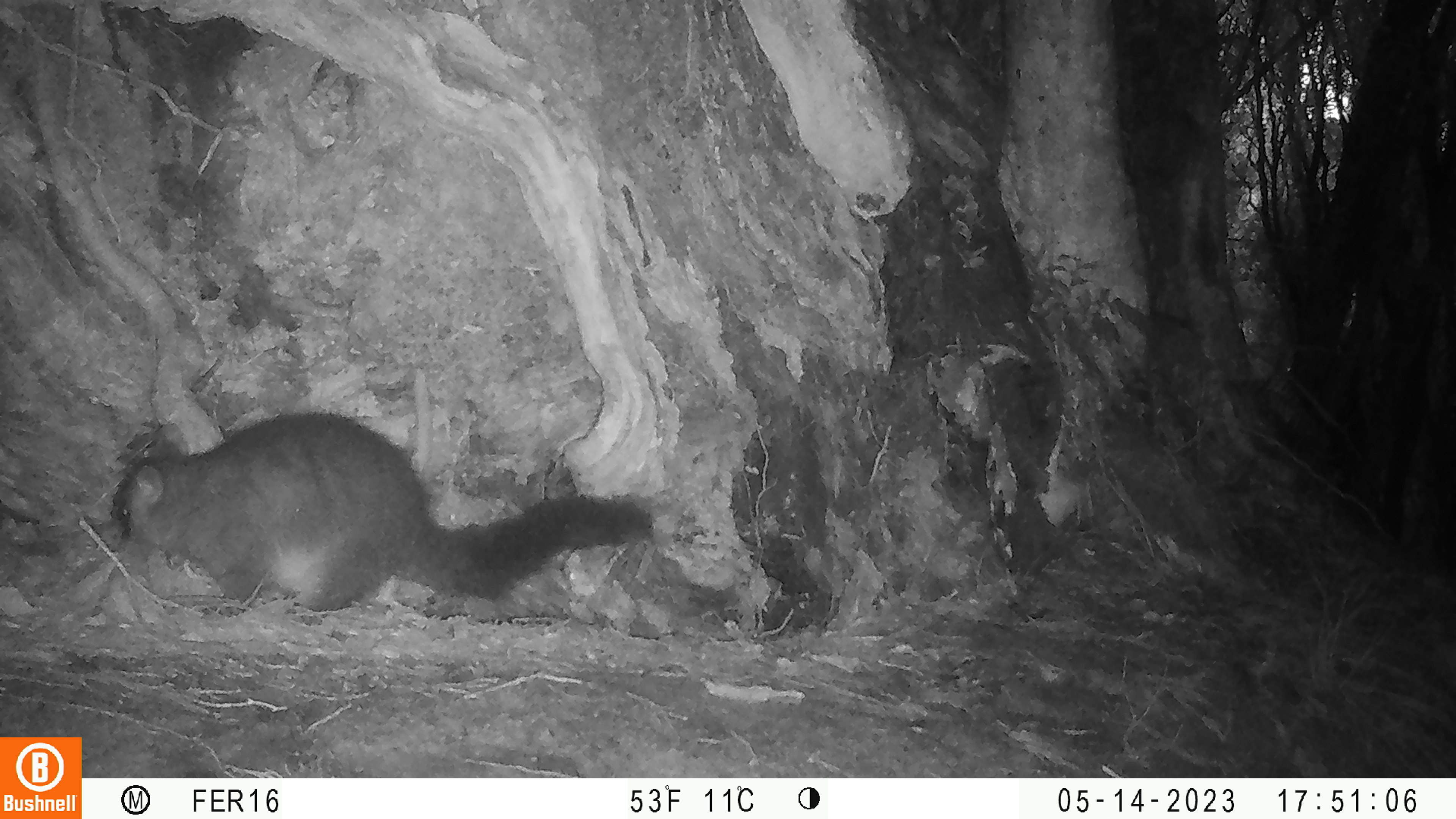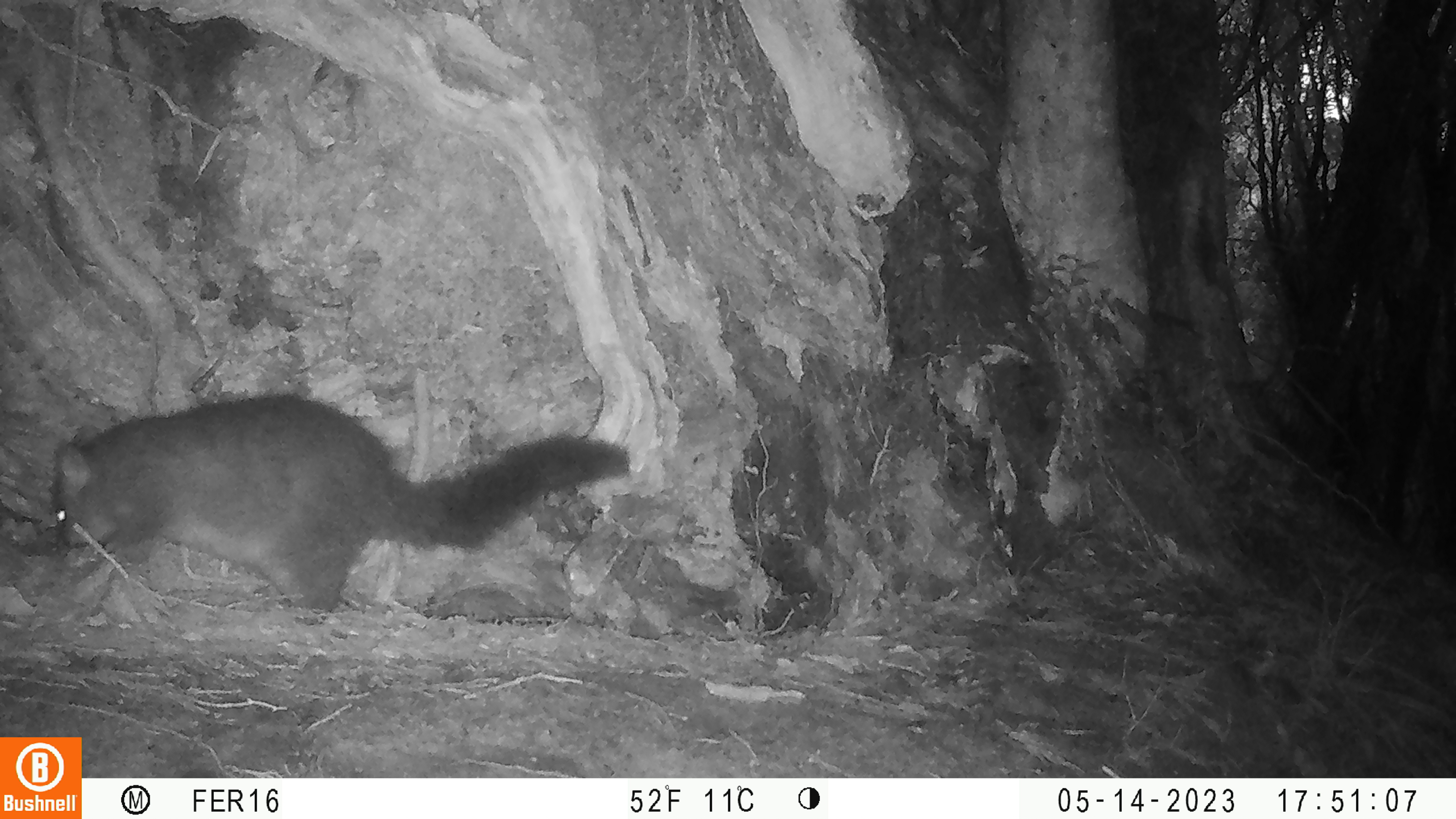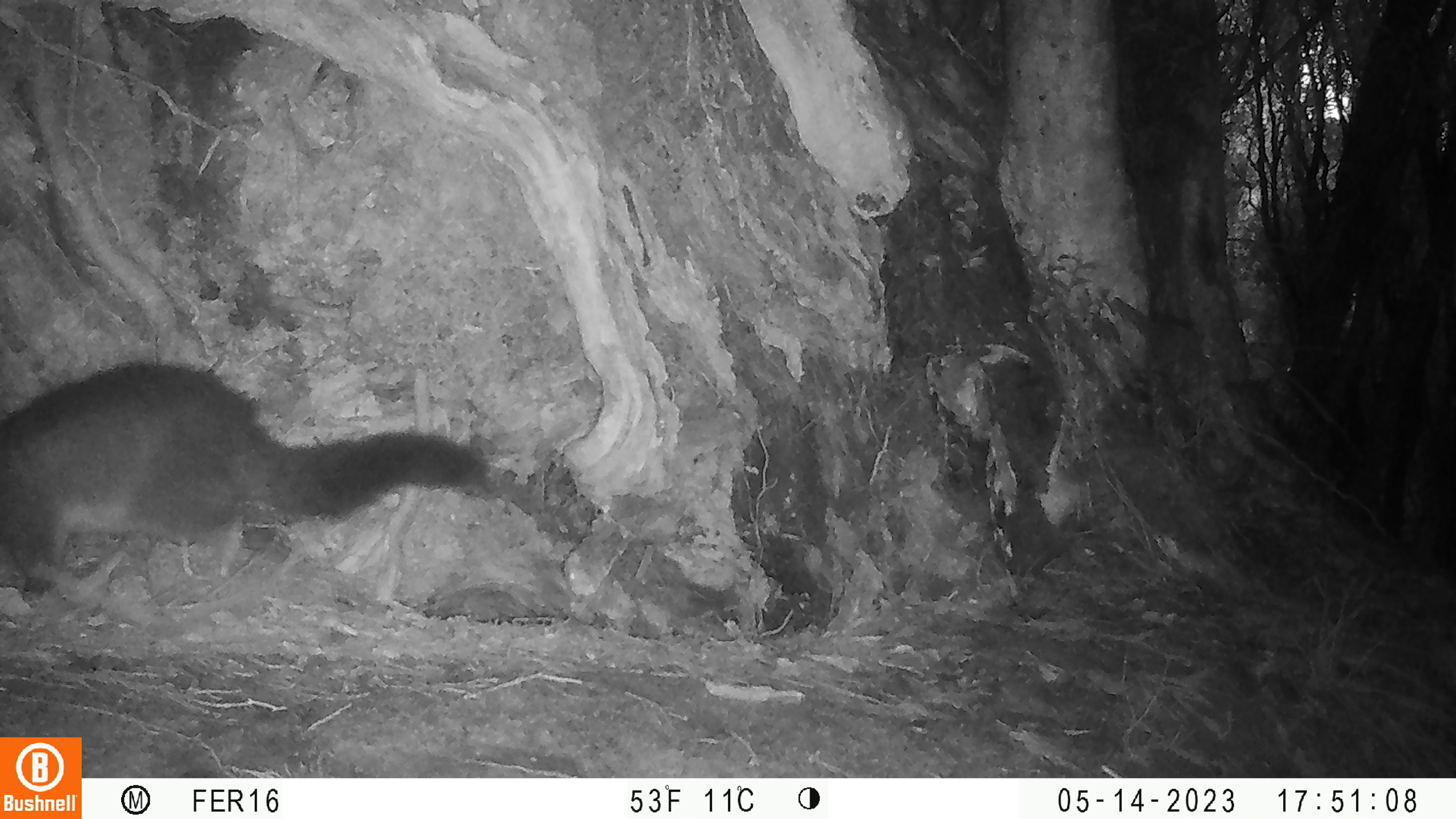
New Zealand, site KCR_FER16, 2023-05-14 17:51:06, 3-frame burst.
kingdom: Animalia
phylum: Chordata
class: Mammalia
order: Diprotodontia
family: Phalangeridae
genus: Trichosurus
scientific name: Trichosurus vulpecula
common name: common brushtail possum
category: possum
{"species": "possum (common brushtail possum) (Trichosurus vulpecula)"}